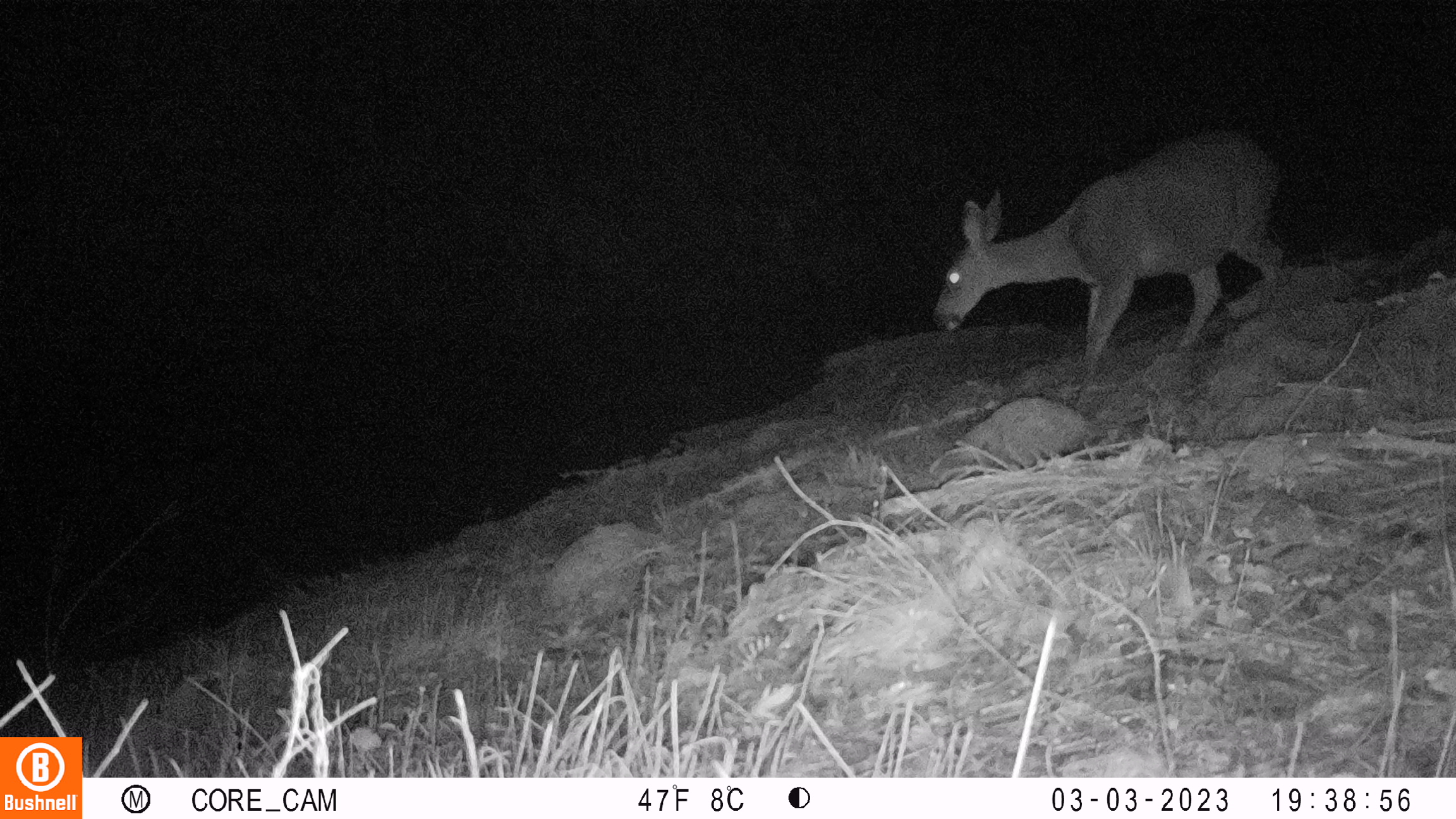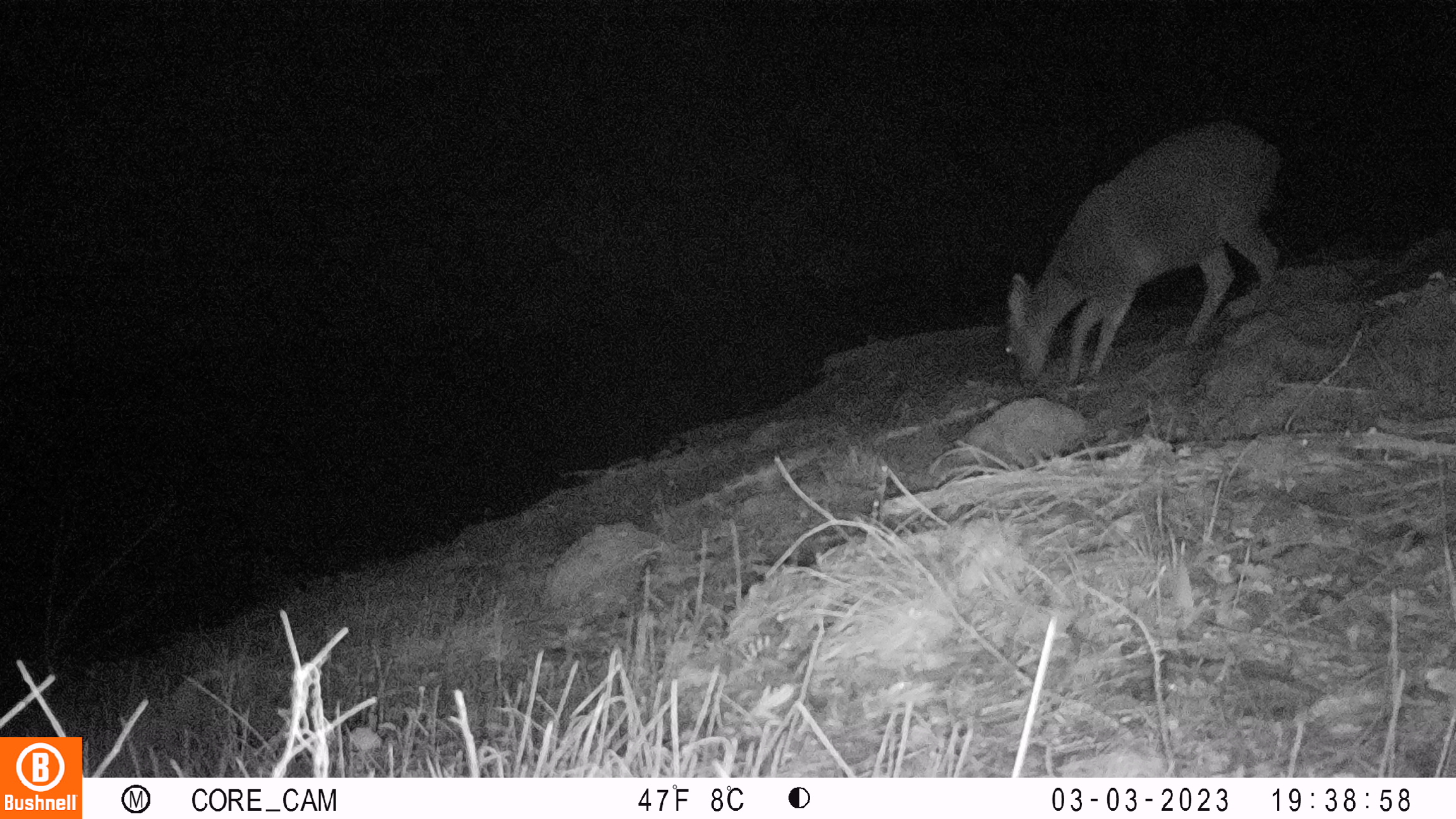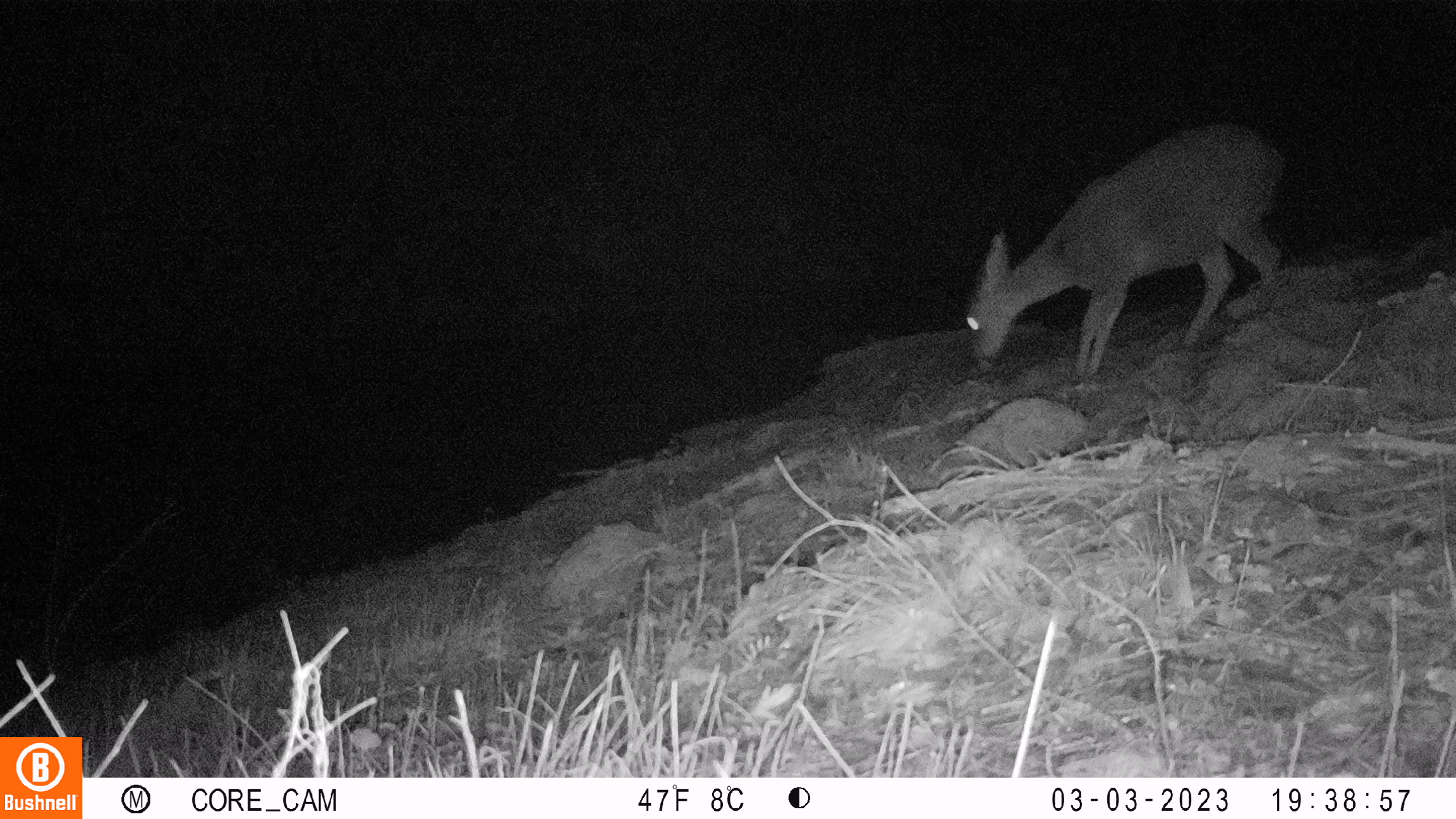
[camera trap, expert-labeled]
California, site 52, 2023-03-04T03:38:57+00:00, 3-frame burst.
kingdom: Animalia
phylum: Chordata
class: Mammalia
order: Artiodactyla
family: Cervidae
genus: Odocoileus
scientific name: Odocoileus hemionus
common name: mule deer